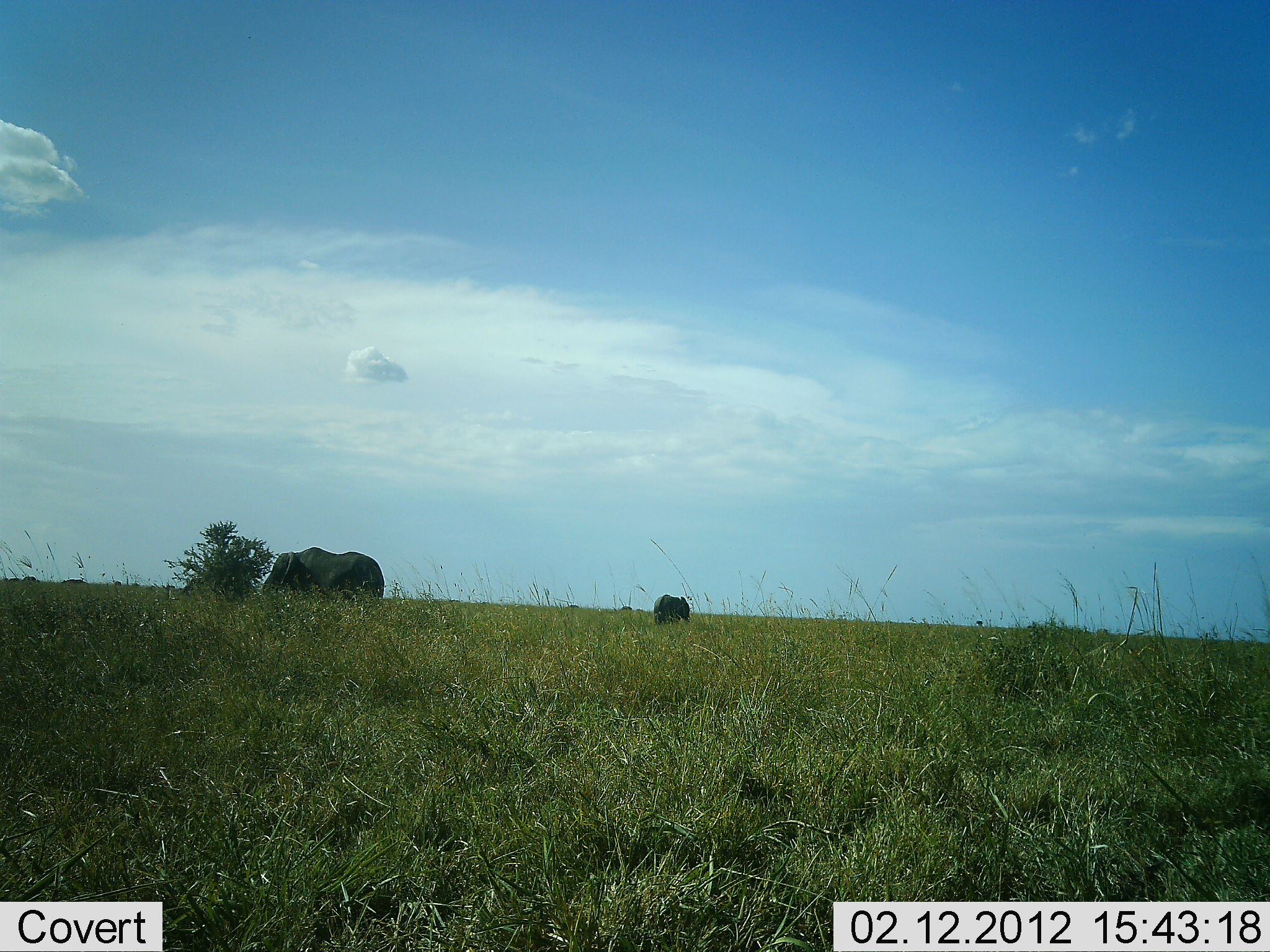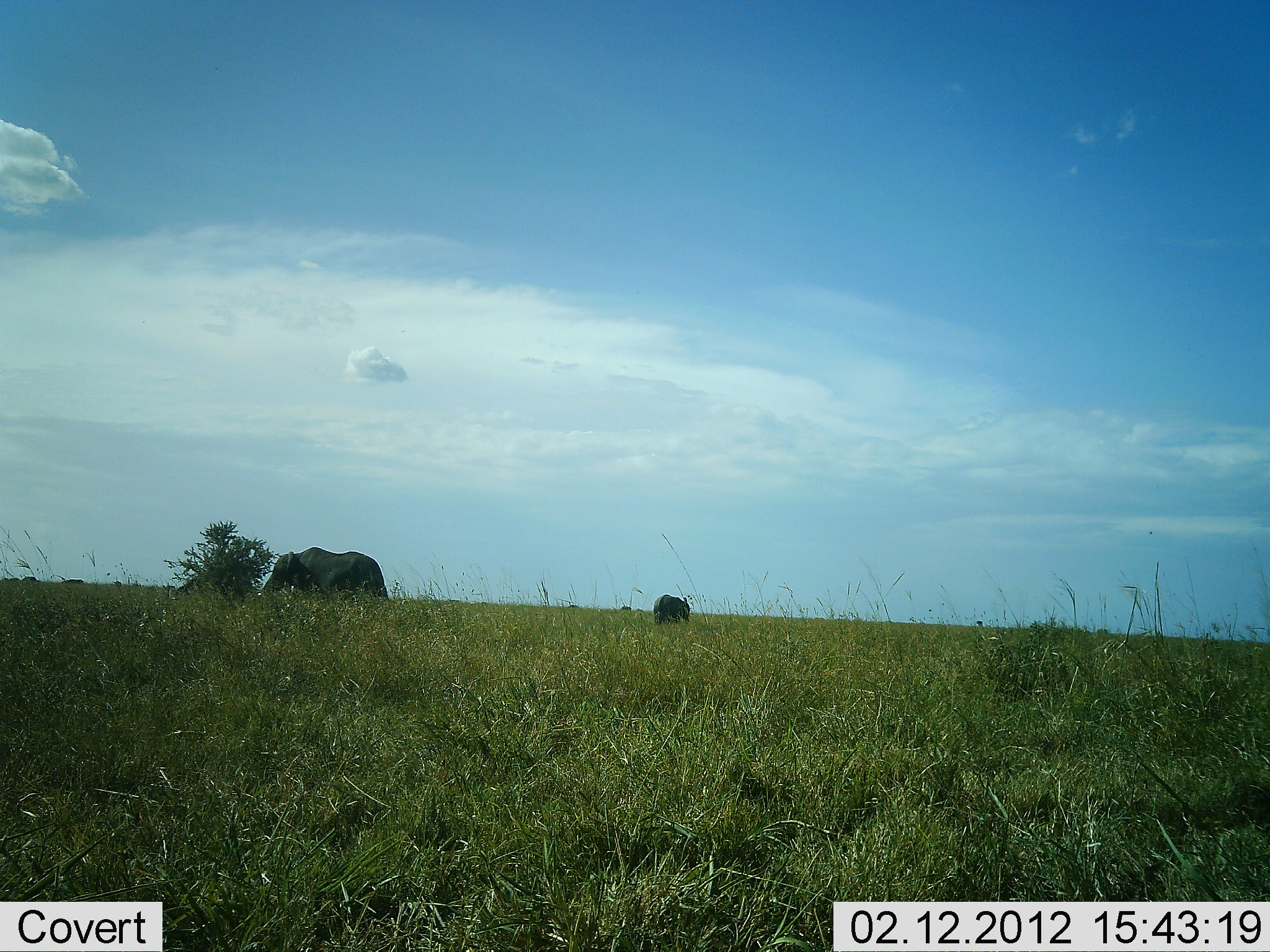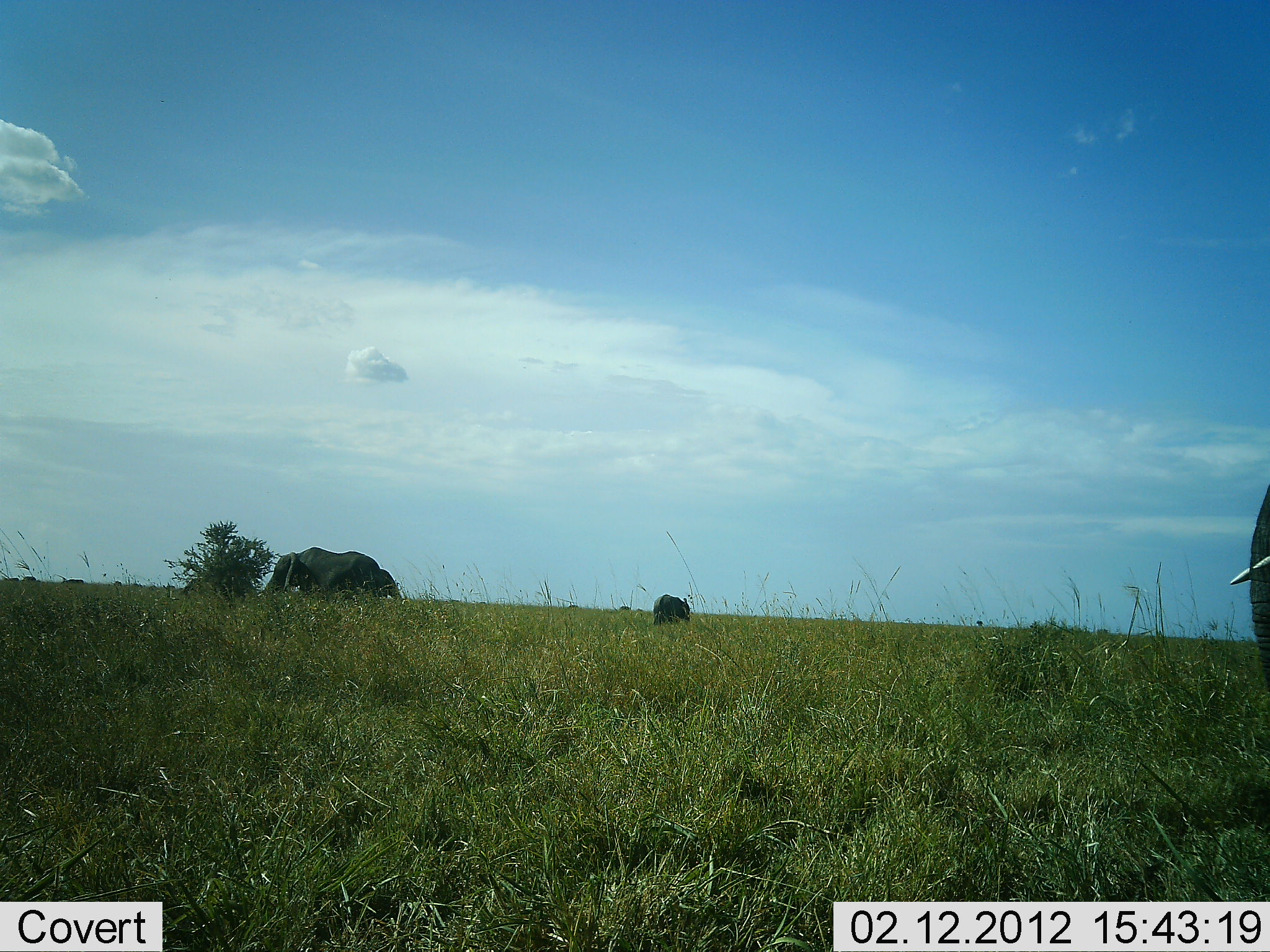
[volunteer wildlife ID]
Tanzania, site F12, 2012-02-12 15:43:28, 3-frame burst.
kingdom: Animalia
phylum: Chordata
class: Mammalia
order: Proboscidea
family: Elephantidae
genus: Loxodonta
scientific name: Loxodonta africana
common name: african bush elephant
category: elephant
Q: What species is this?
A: Elephant (african bush elephant) (Loxodonta africana).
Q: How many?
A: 3.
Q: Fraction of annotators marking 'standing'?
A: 53%.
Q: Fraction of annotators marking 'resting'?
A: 0%.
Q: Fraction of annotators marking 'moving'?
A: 67%.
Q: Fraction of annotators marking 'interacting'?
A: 0%.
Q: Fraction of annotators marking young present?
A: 13%.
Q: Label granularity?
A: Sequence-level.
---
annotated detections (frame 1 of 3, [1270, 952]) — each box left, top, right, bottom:
animal: 264, 547, 386, 599; 653, 594, 691, 624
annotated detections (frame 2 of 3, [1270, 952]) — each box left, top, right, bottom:
animal: 263, 547, 386, 600; 652, 594, 691, 624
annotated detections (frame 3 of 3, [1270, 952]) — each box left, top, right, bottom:
animal: 1228, 483, 1270, 702; 261, 546, 399, 595; 652, 593, 691, 624